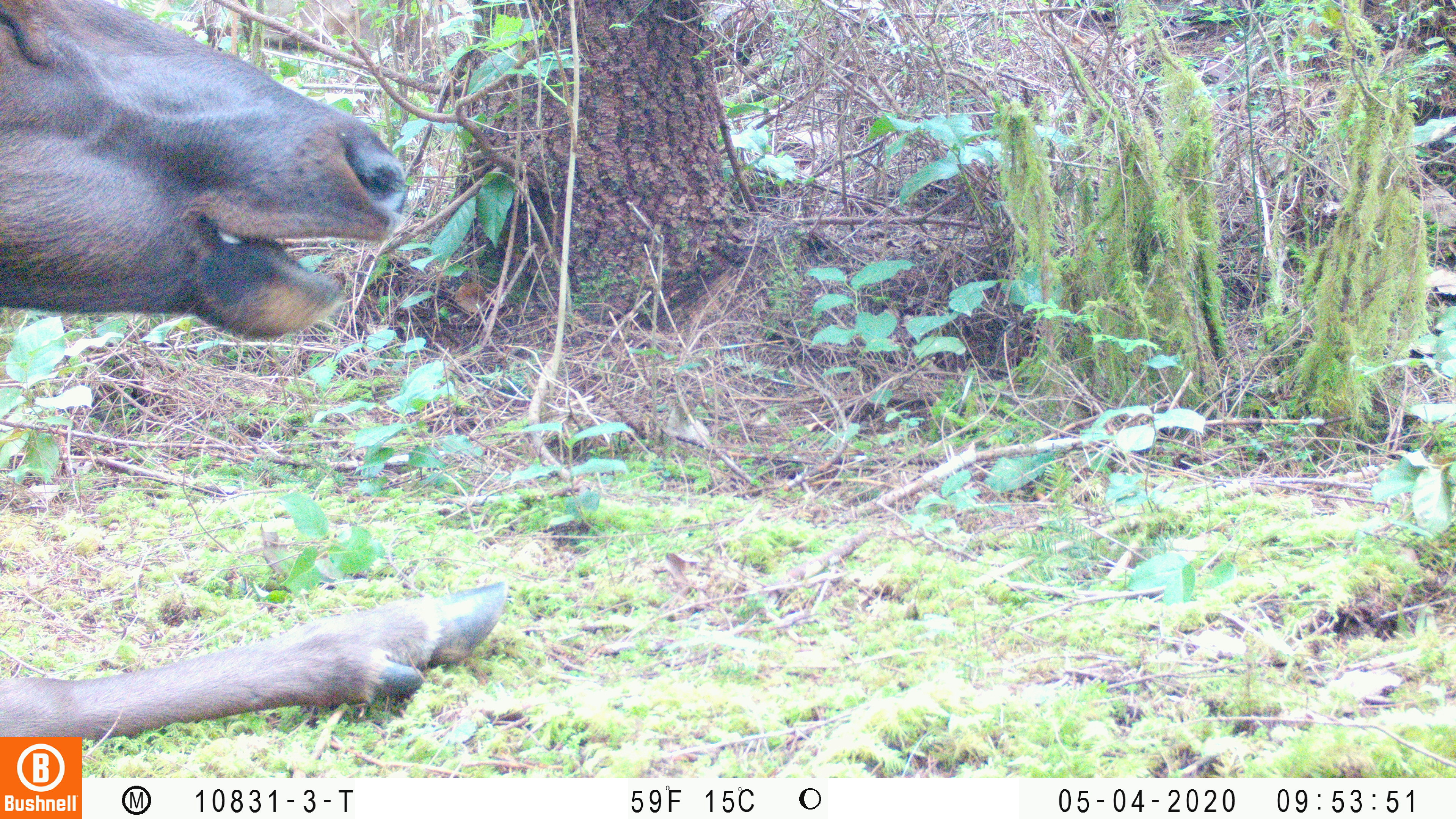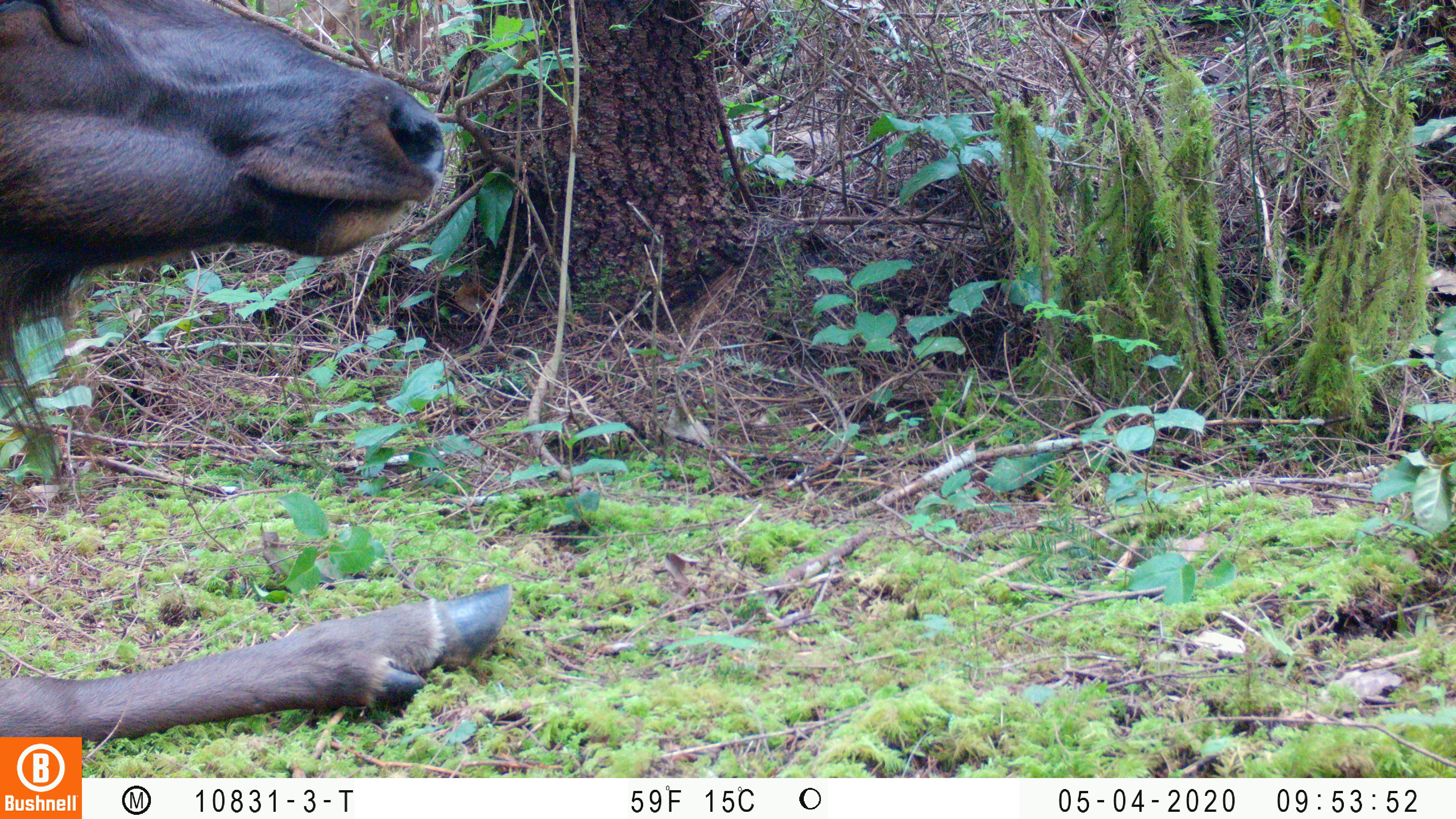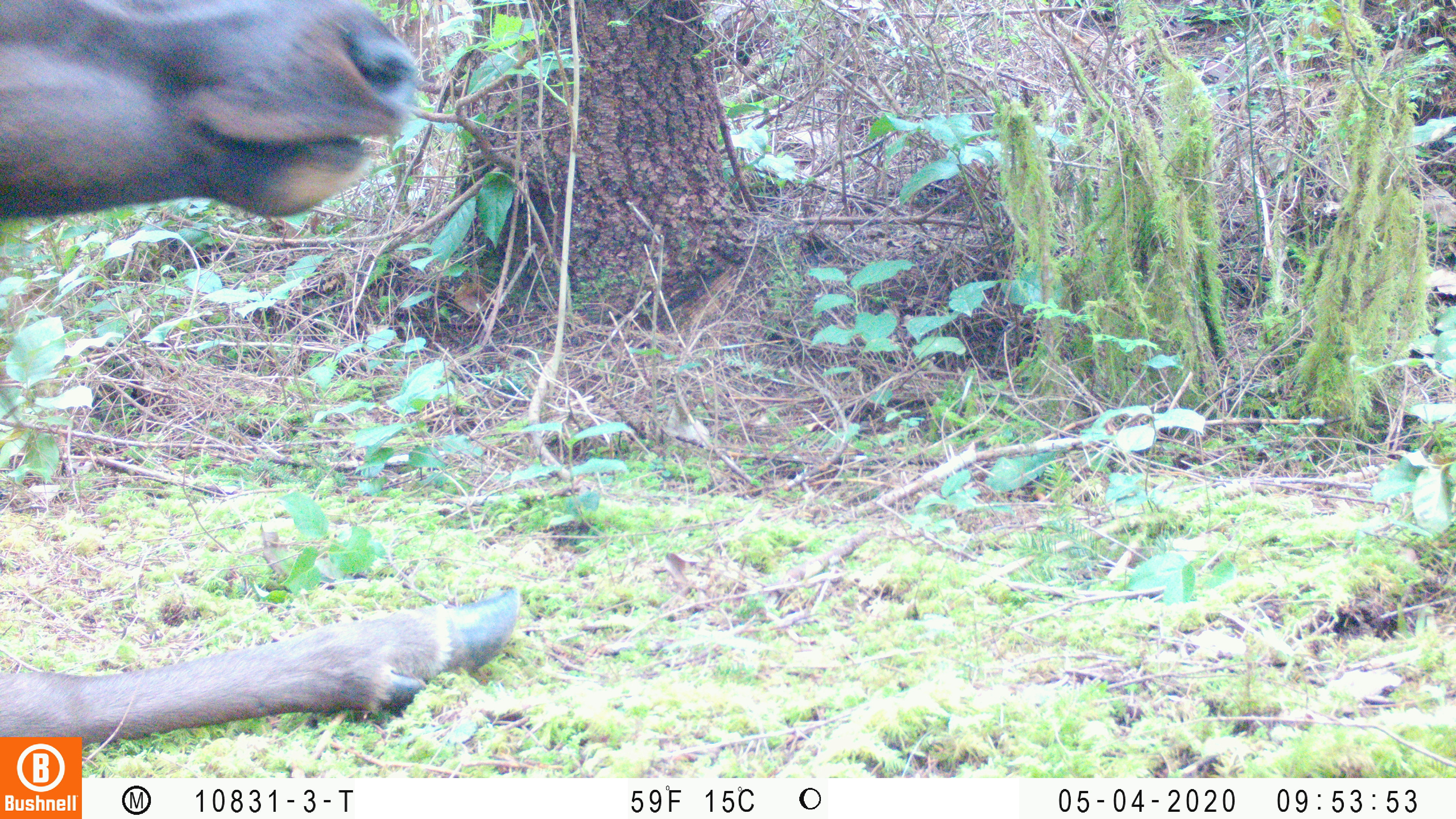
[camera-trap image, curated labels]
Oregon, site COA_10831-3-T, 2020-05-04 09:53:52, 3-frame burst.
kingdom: Animalia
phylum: Chordata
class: Mammalia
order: Artiodactyla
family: Cervidae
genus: Cervus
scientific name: Cervus canadensis roosevelti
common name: roosevelt elk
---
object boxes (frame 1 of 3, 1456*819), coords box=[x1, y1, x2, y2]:
roosevelt elk: box=[2, 0, 512, 730]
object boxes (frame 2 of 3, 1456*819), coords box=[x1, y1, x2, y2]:
roosevelt elk: box=[6, 1, 514, 727]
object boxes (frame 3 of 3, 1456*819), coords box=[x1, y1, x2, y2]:
roosevelt elk: box=[0, 1, 526, 730]